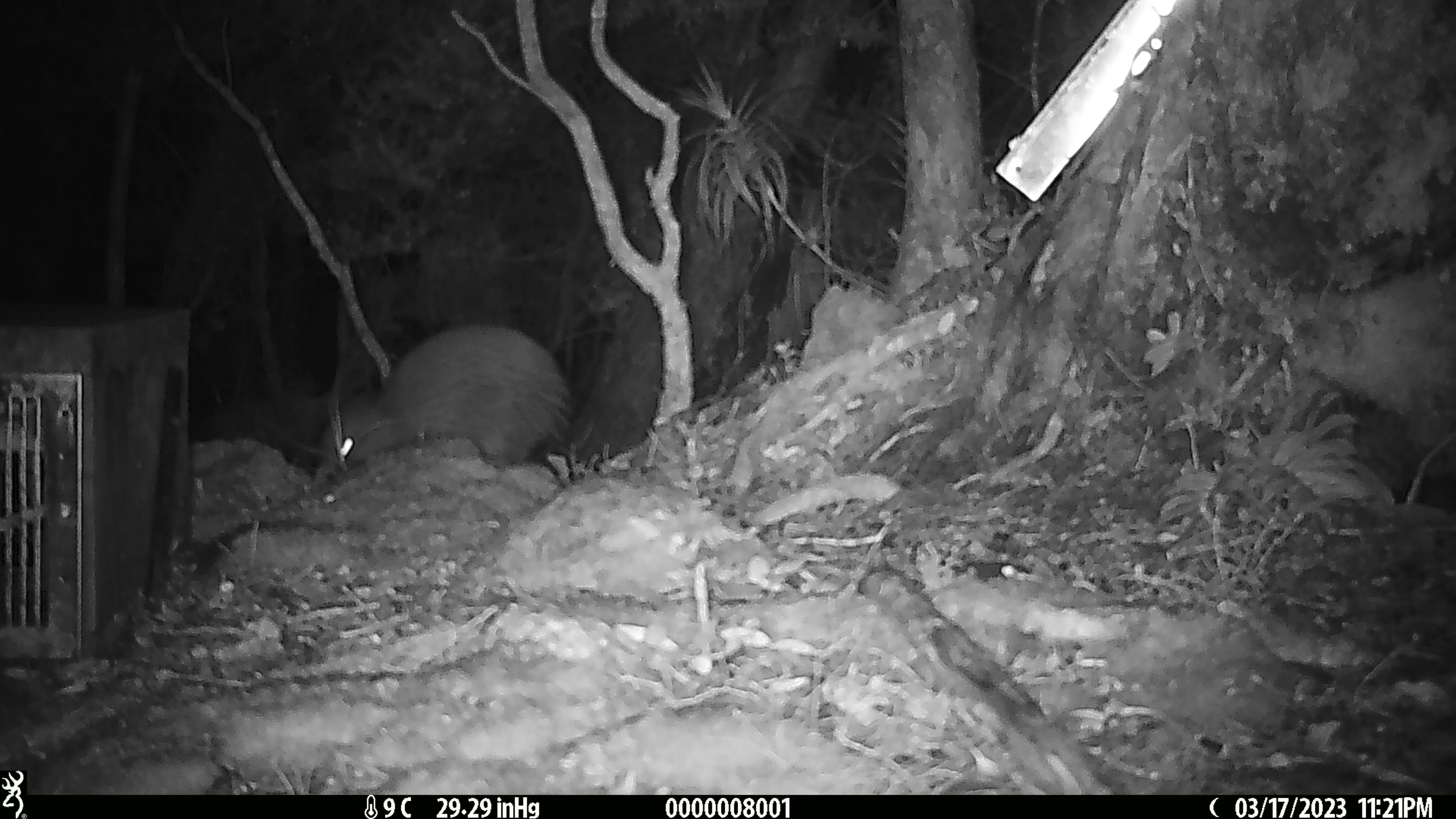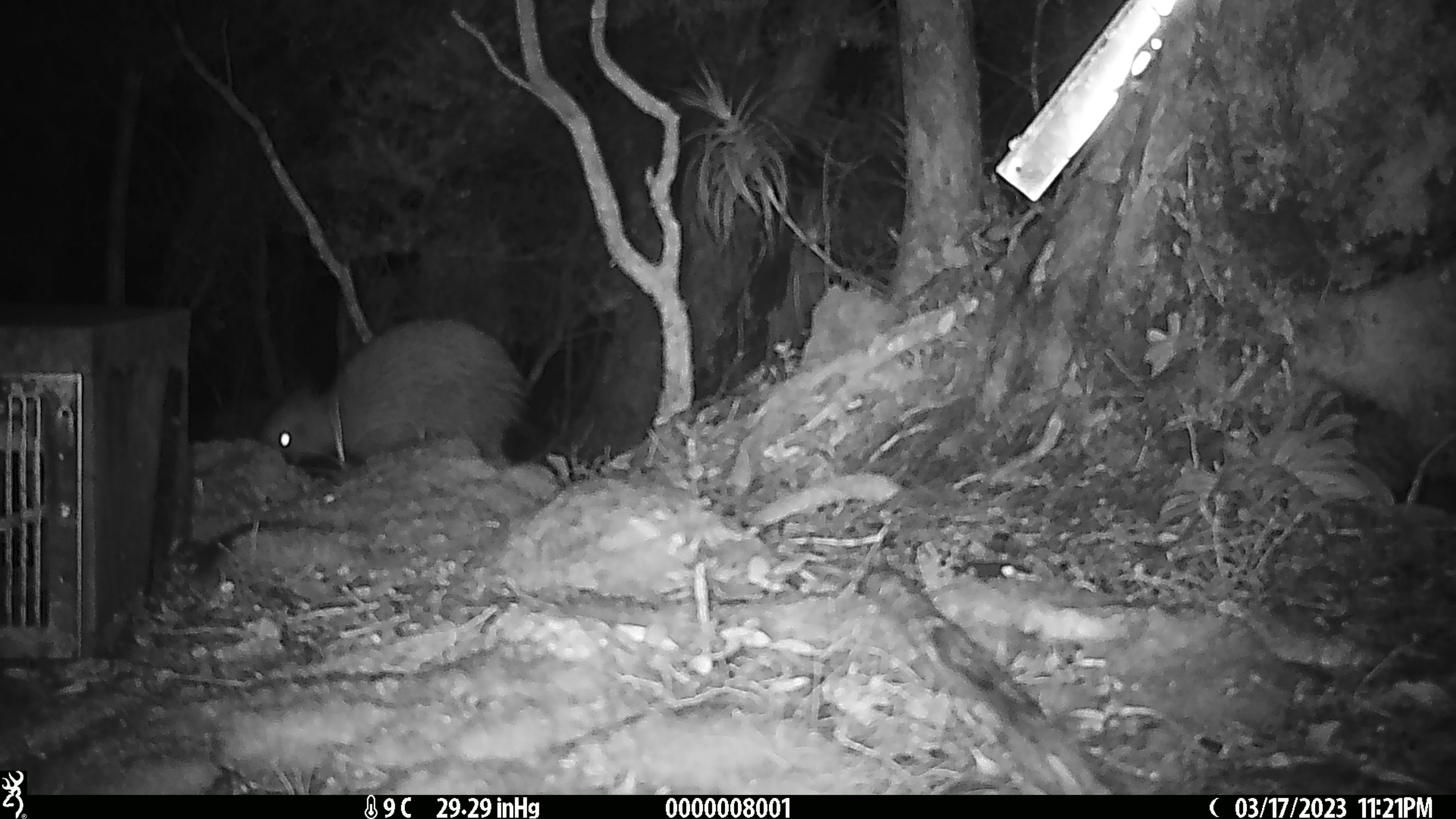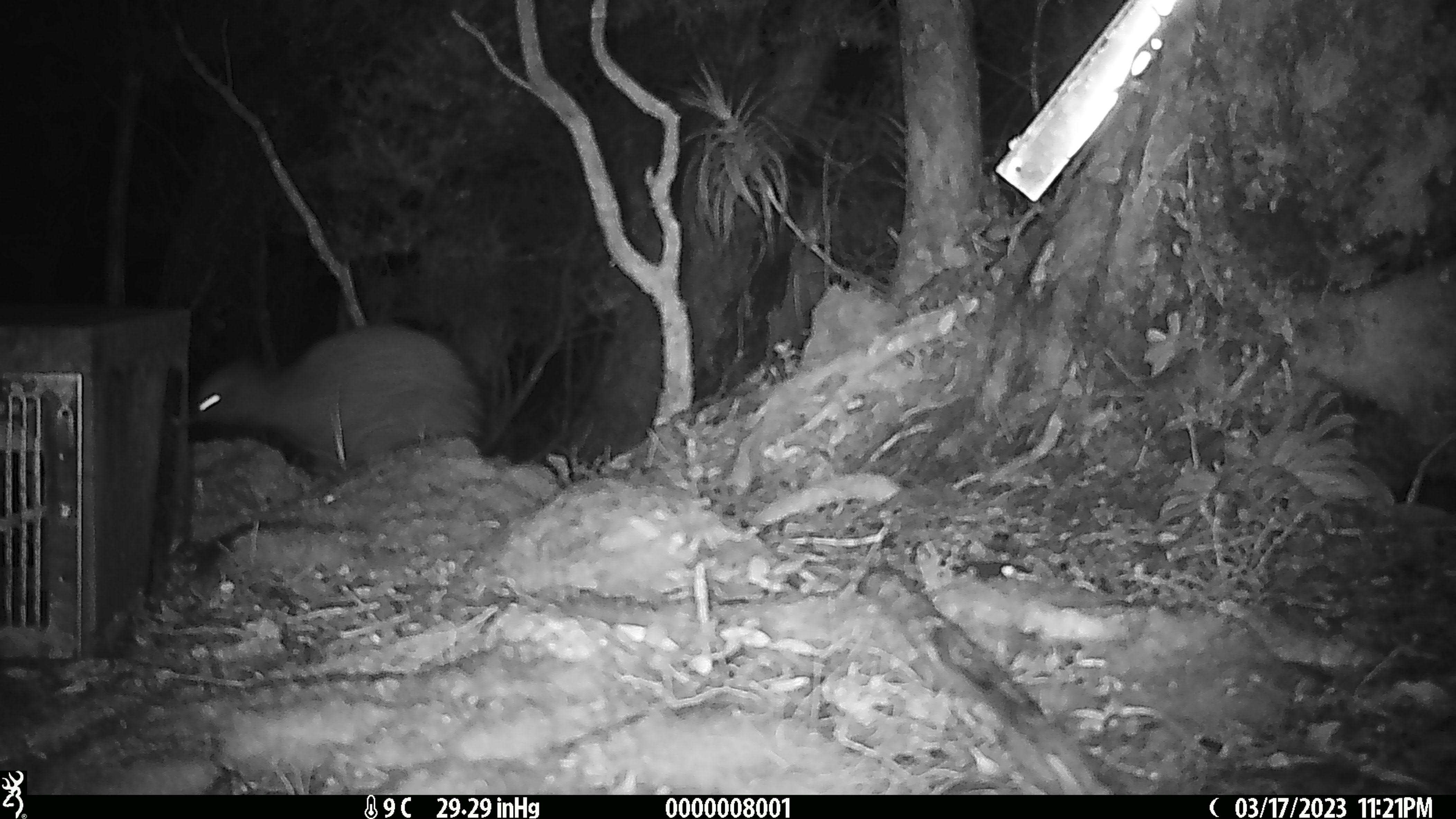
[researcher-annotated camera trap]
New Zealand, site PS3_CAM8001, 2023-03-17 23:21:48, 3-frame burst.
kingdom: Animalia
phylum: Chordata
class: Aves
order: Apterygiformes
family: Apterygidae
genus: Apteryx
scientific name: Apteryx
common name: kiwi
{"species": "kiwi (Apteryx)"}